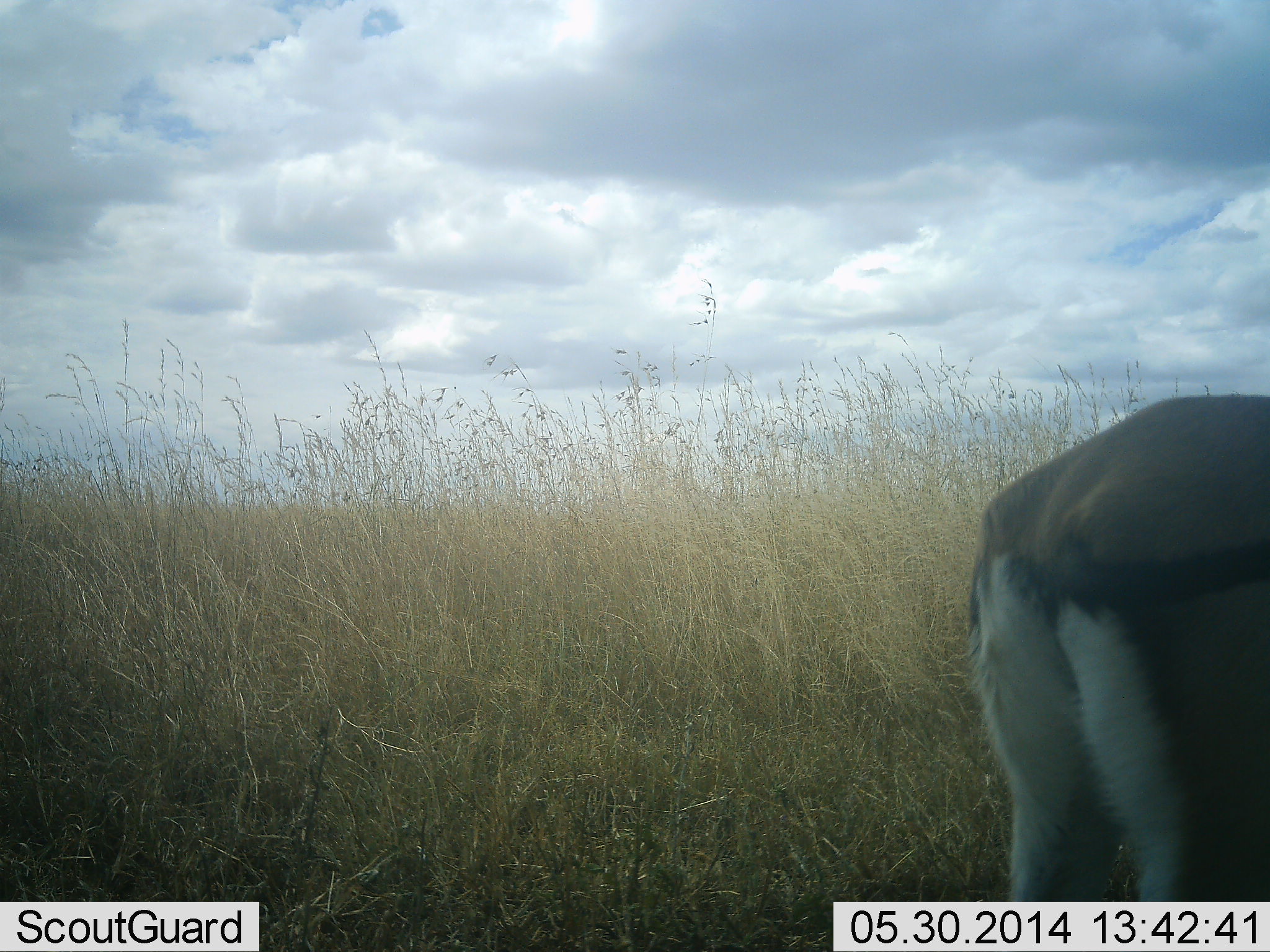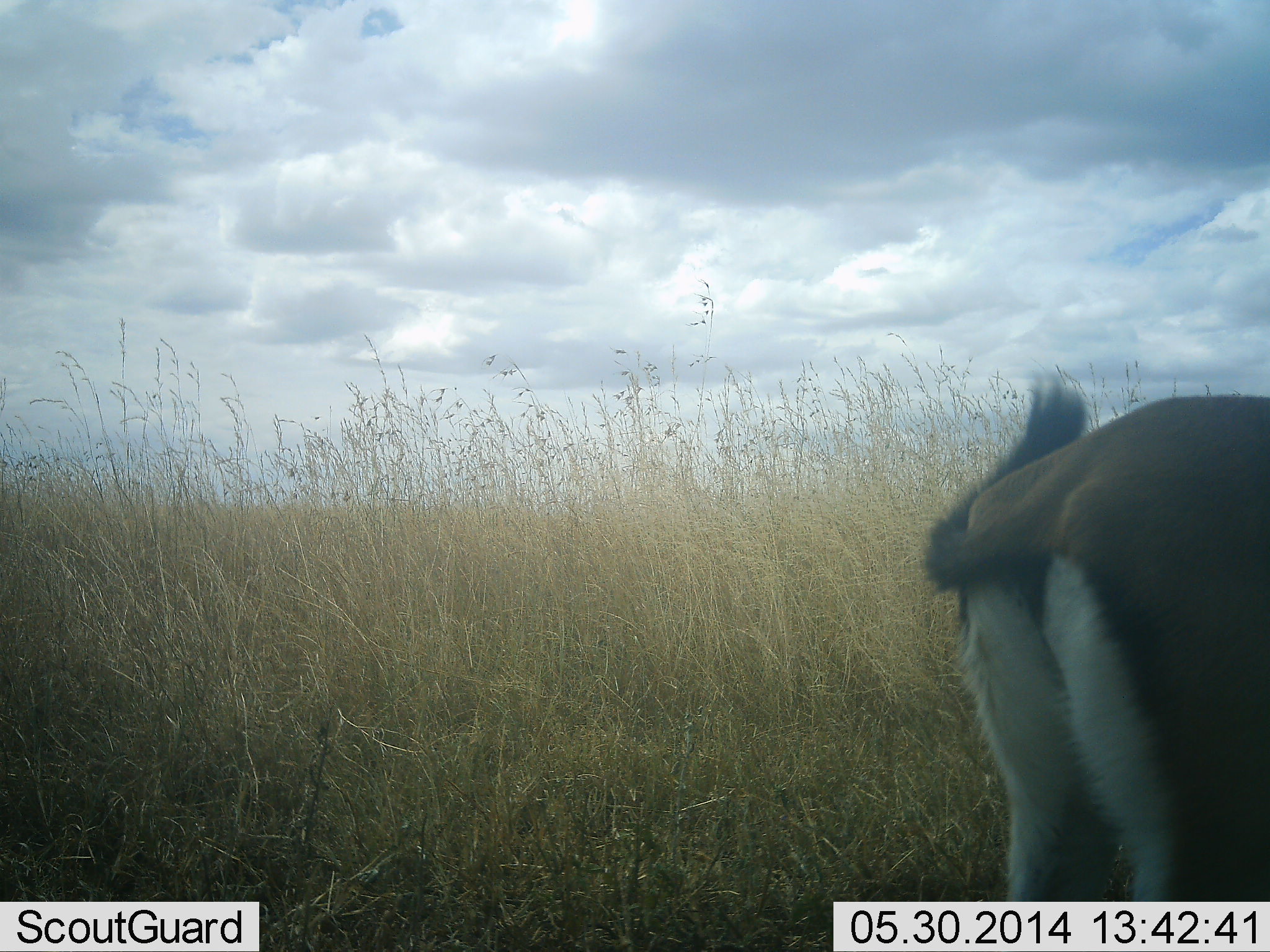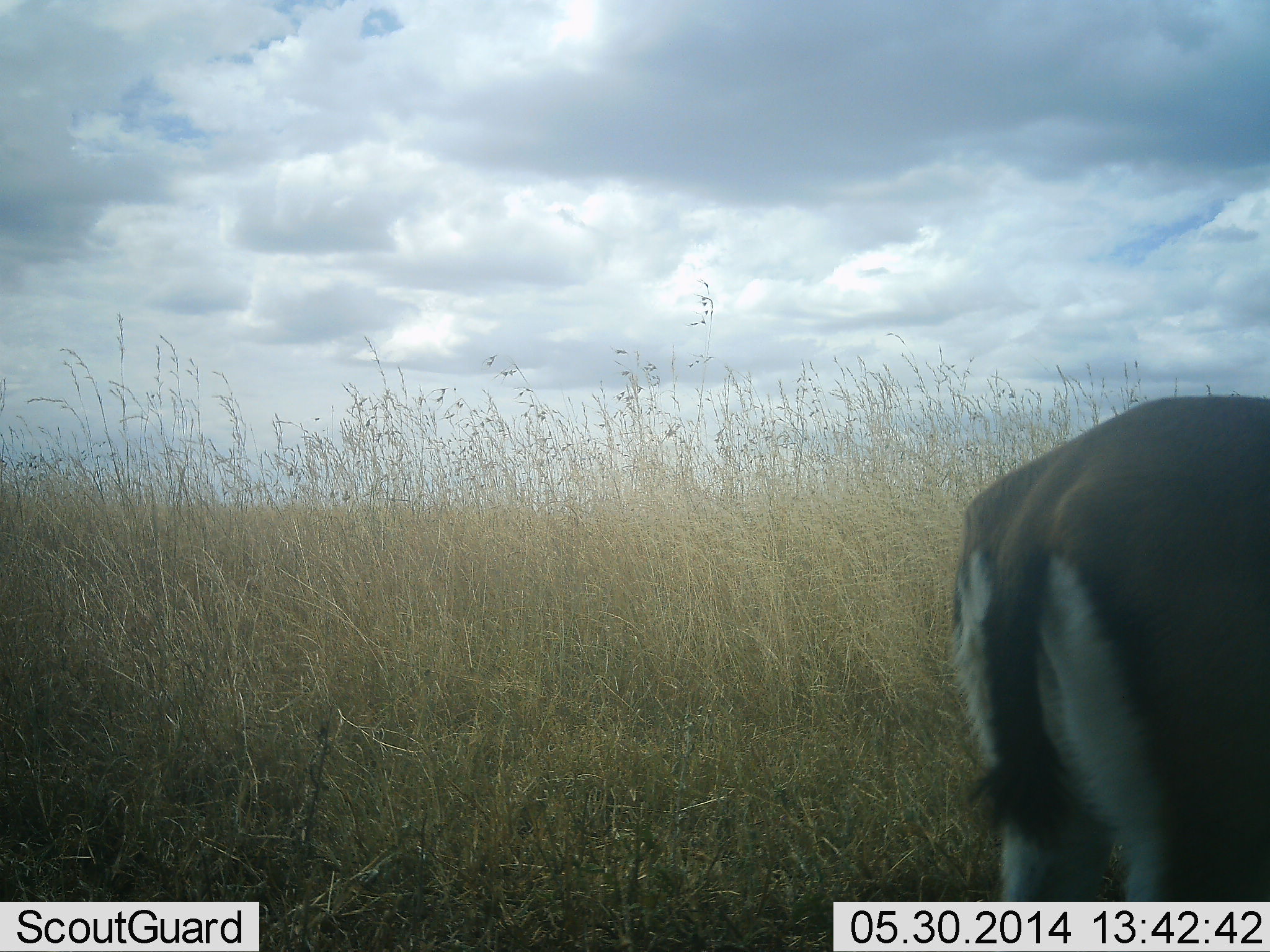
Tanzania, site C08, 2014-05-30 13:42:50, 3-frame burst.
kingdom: Animalia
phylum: Chordata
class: Mammalia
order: Artiodactyla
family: Bovidae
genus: Eudorcas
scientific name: Eudorcas thomsonii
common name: thomson's gazelle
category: gazellethomsons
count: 1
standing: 90%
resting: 0%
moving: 0%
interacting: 0%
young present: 0%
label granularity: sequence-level